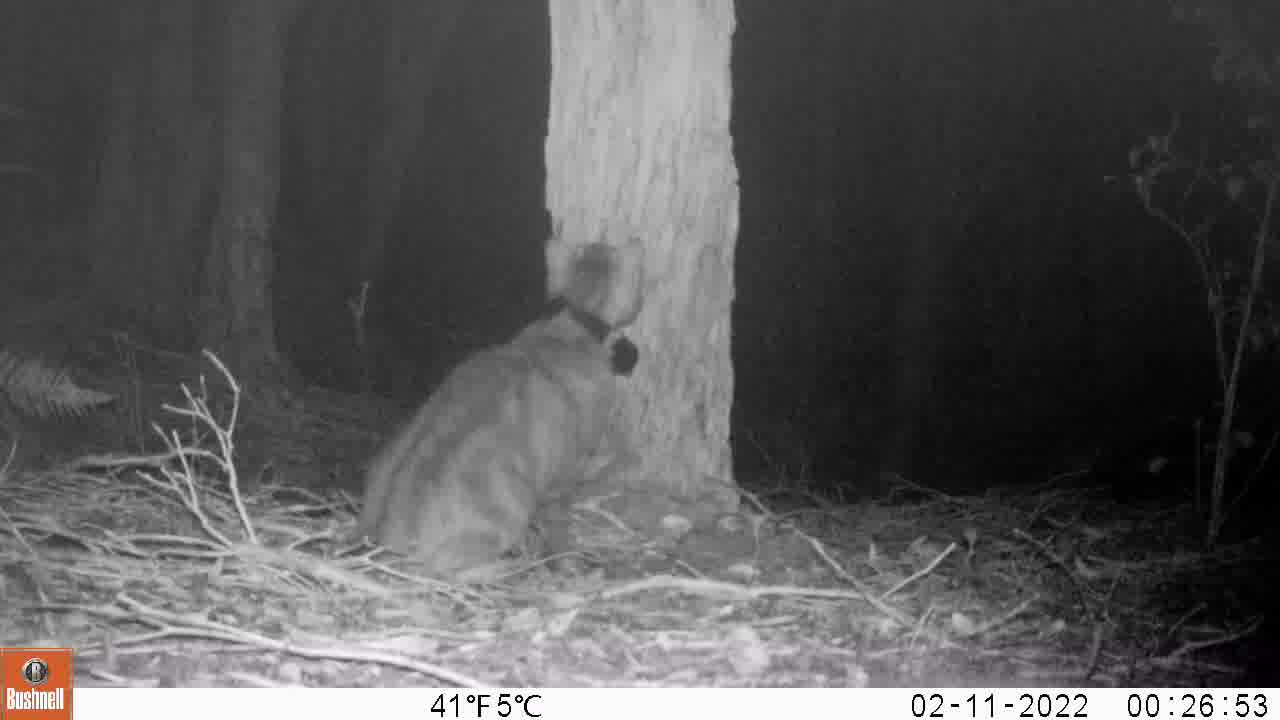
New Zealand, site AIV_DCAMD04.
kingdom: Animalia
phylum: Chordata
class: Mammalia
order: Carnivora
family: Felidae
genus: Felis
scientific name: Felis catus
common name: domestic cat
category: cat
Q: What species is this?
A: Cat (domestic cat) (Felis catus).